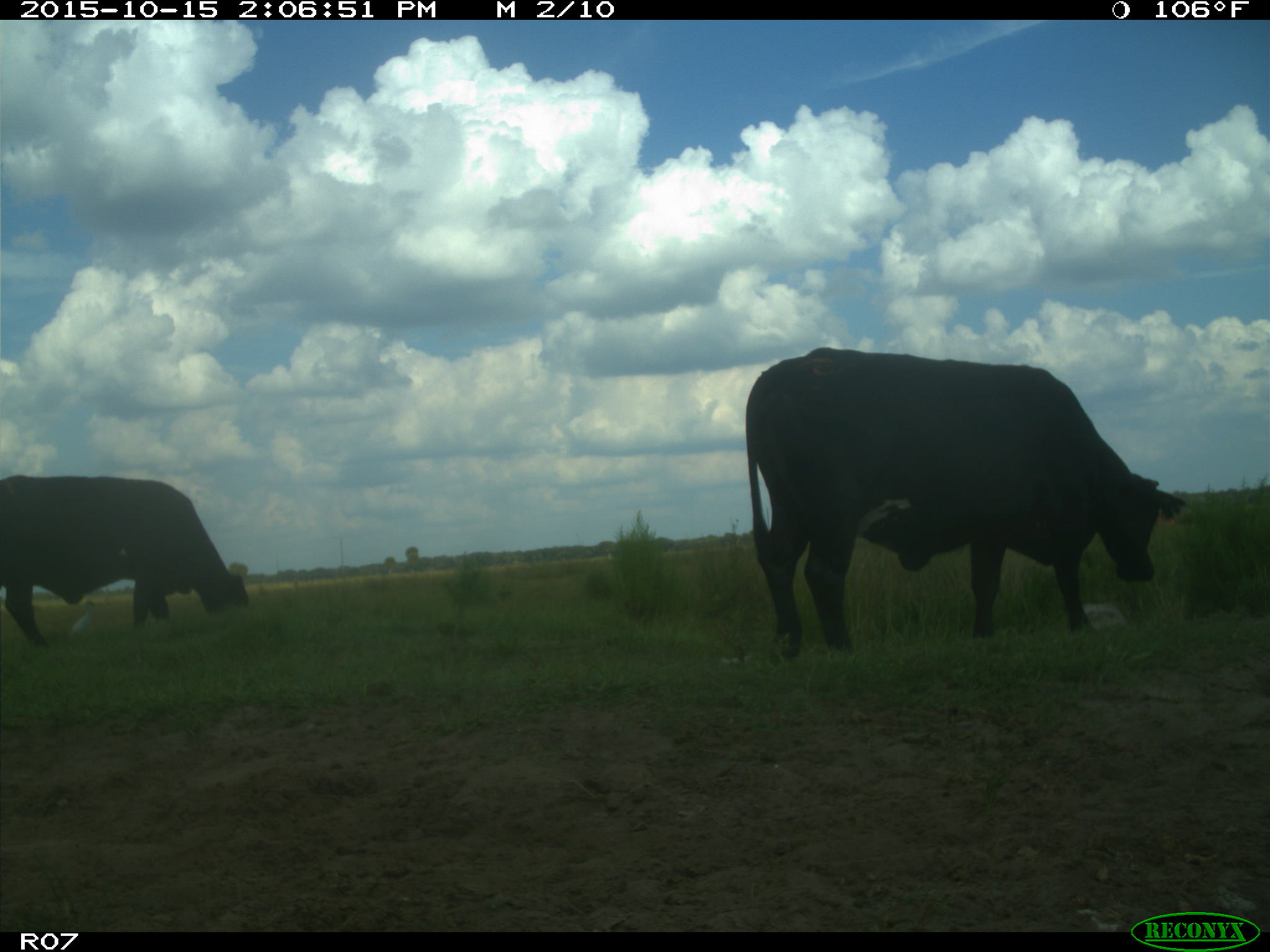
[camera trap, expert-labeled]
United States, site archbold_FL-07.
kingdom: Animalia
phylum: Chordata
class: Mammalia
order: Artiodactyla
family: Bovidae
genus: Bos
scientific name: Bos taurus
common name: domestic cow